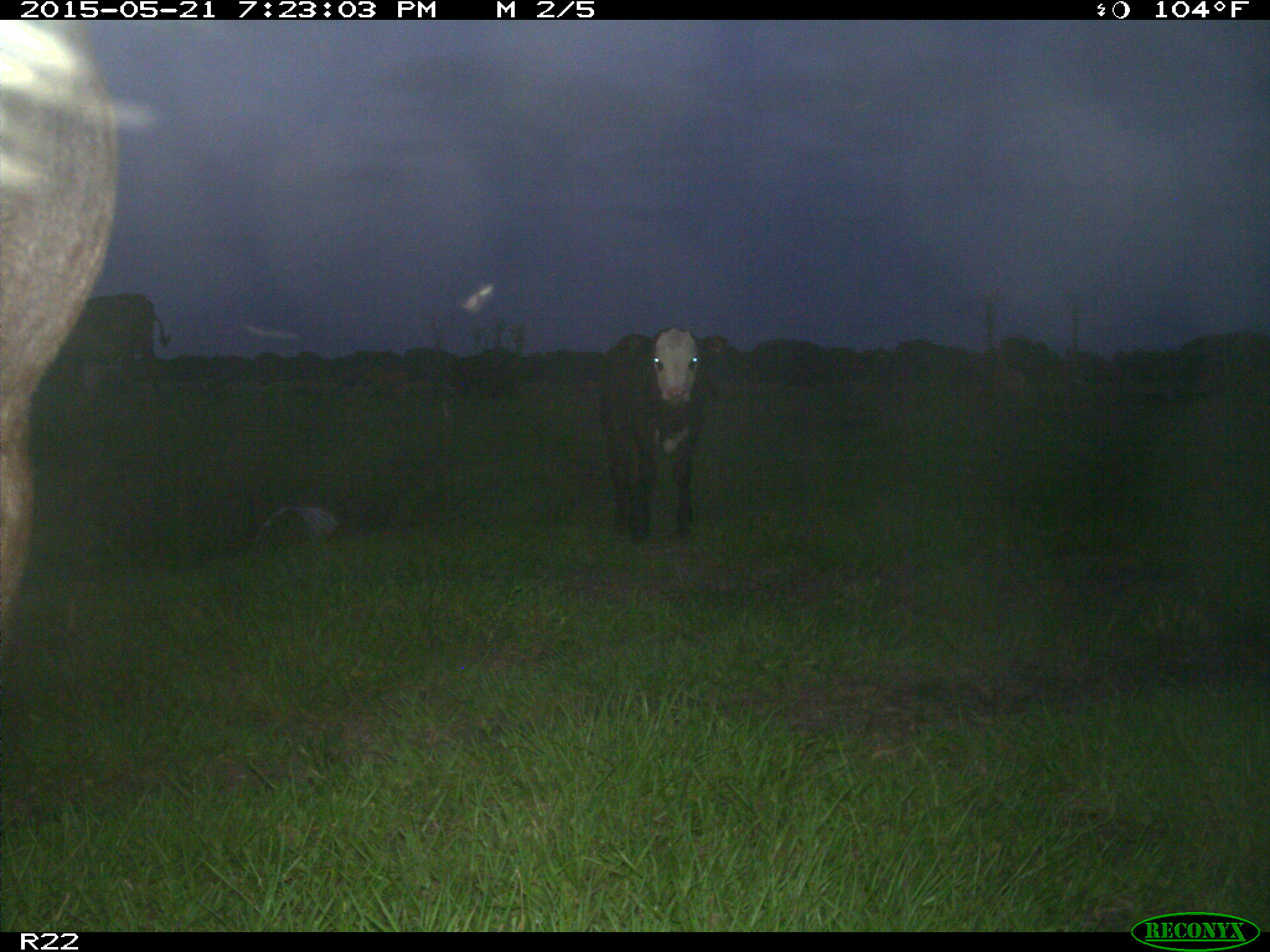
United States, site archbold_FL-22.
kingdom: Animalia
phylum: Chordata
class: Mammalia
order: Artiodactyla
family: Bovidae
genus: Bos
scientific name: Bos taurus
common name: domestic cow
Bos taurus (domestic cow).